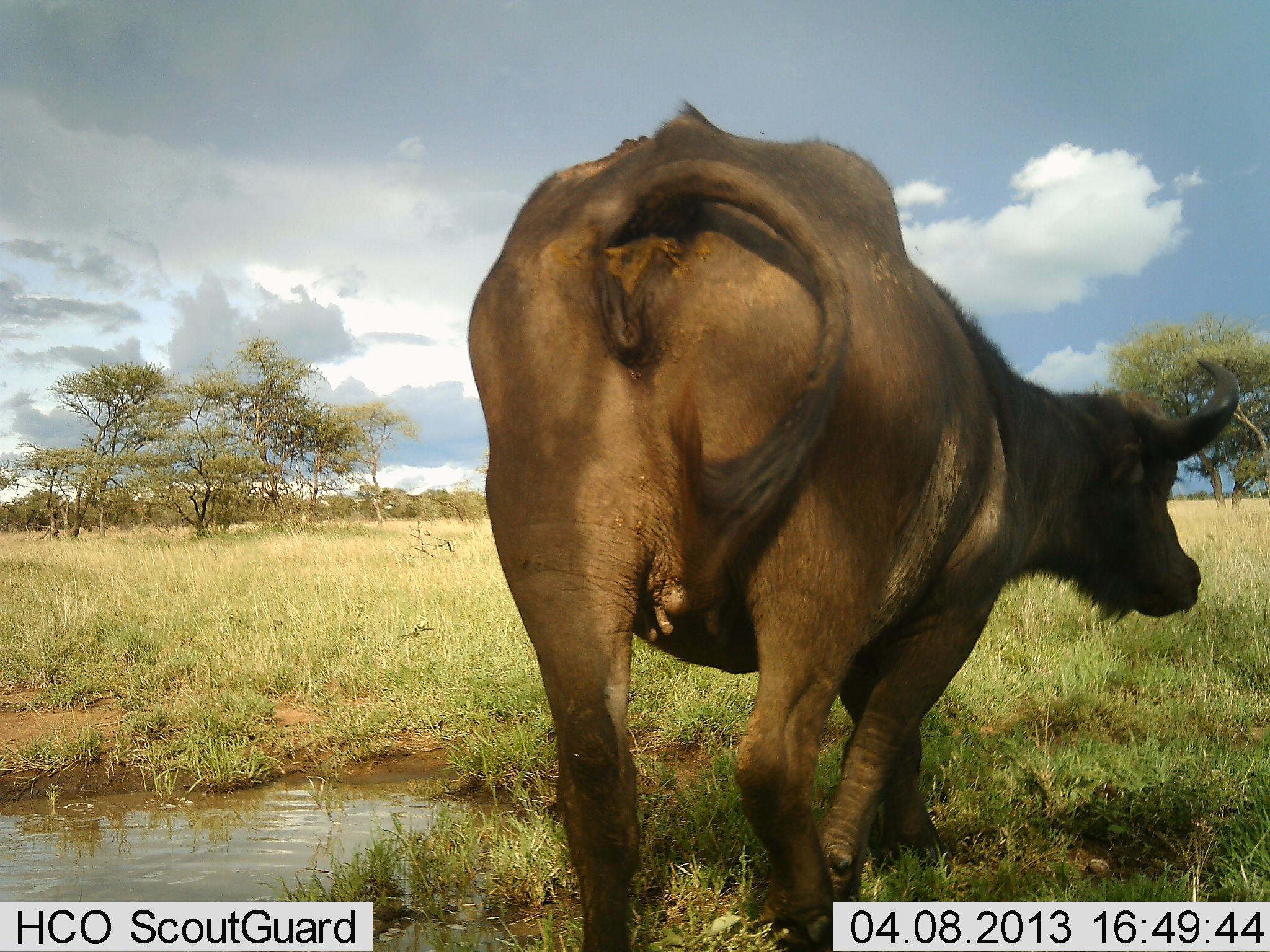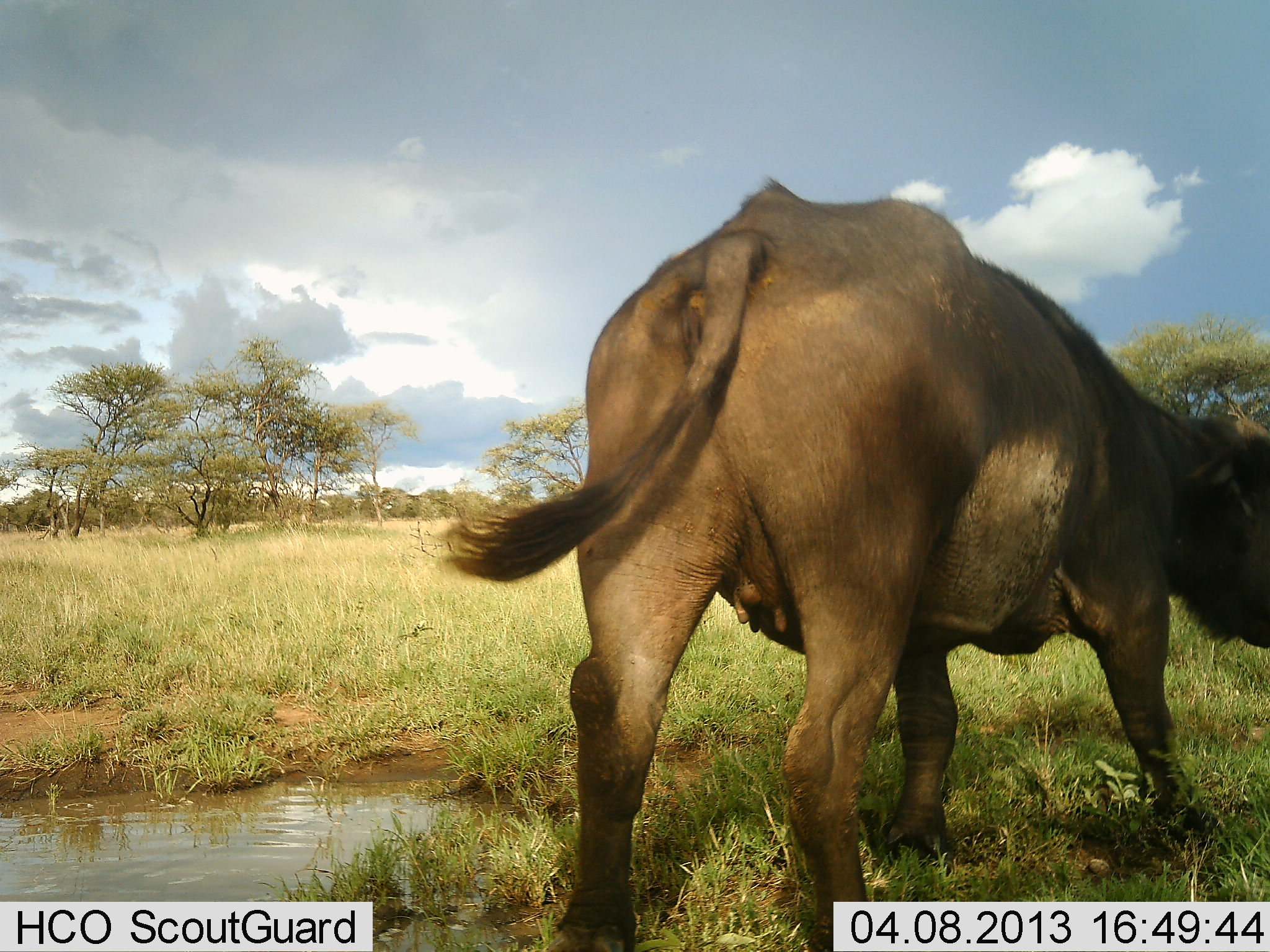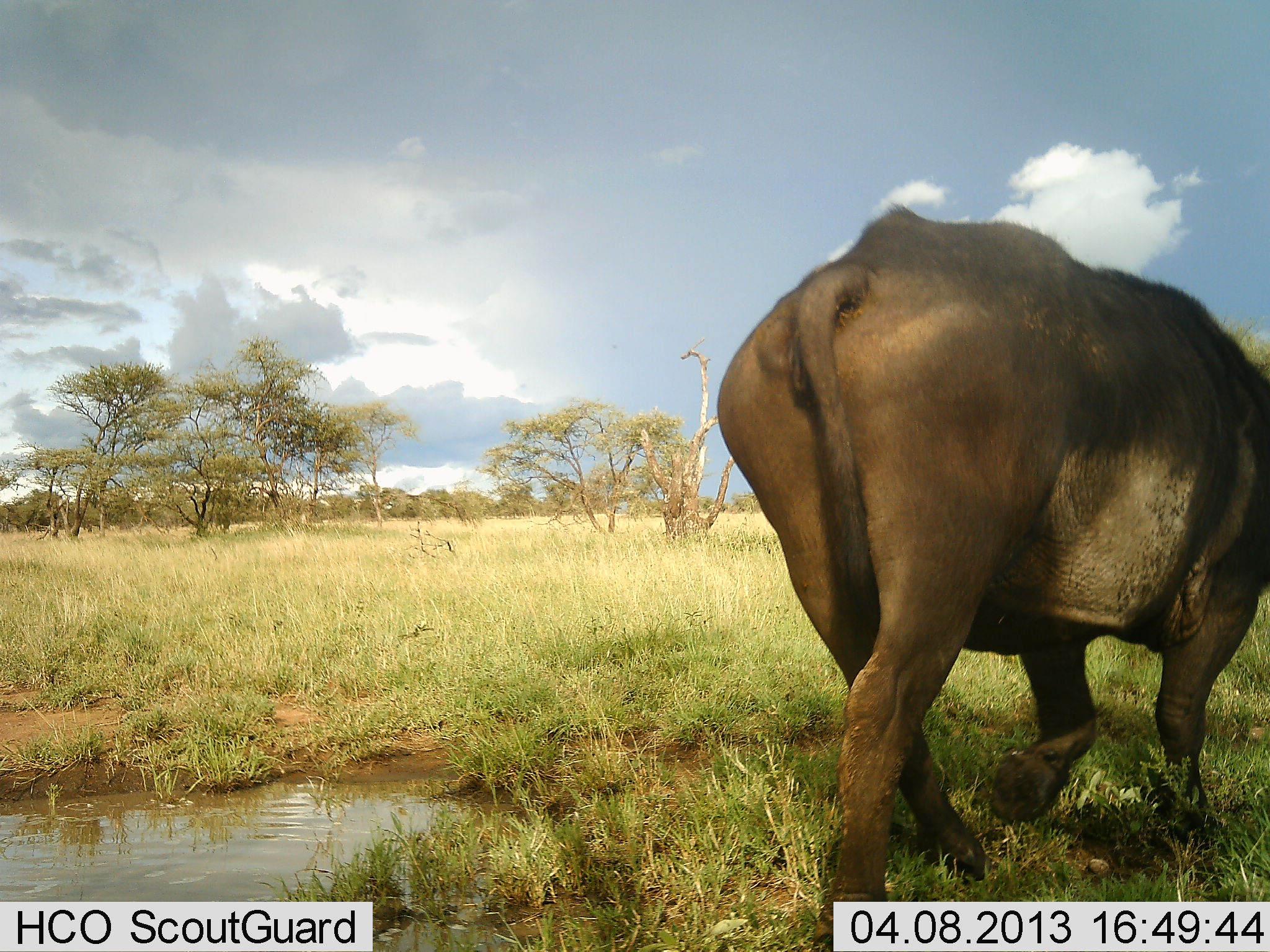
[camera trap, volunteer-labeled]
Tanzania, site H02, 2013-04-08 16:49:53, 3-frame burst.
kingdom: Animalia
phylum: Chordata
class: Mammalia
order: Artiodactyla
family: Bovidae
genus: Syncerus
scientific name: Syncerus caffer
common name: cape buffalo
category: buffalo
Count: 1.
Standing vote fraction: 10%.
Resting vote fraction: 0%.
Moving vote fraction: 100%.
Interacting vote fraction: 0%.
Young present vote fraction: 0%.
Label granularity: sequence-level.